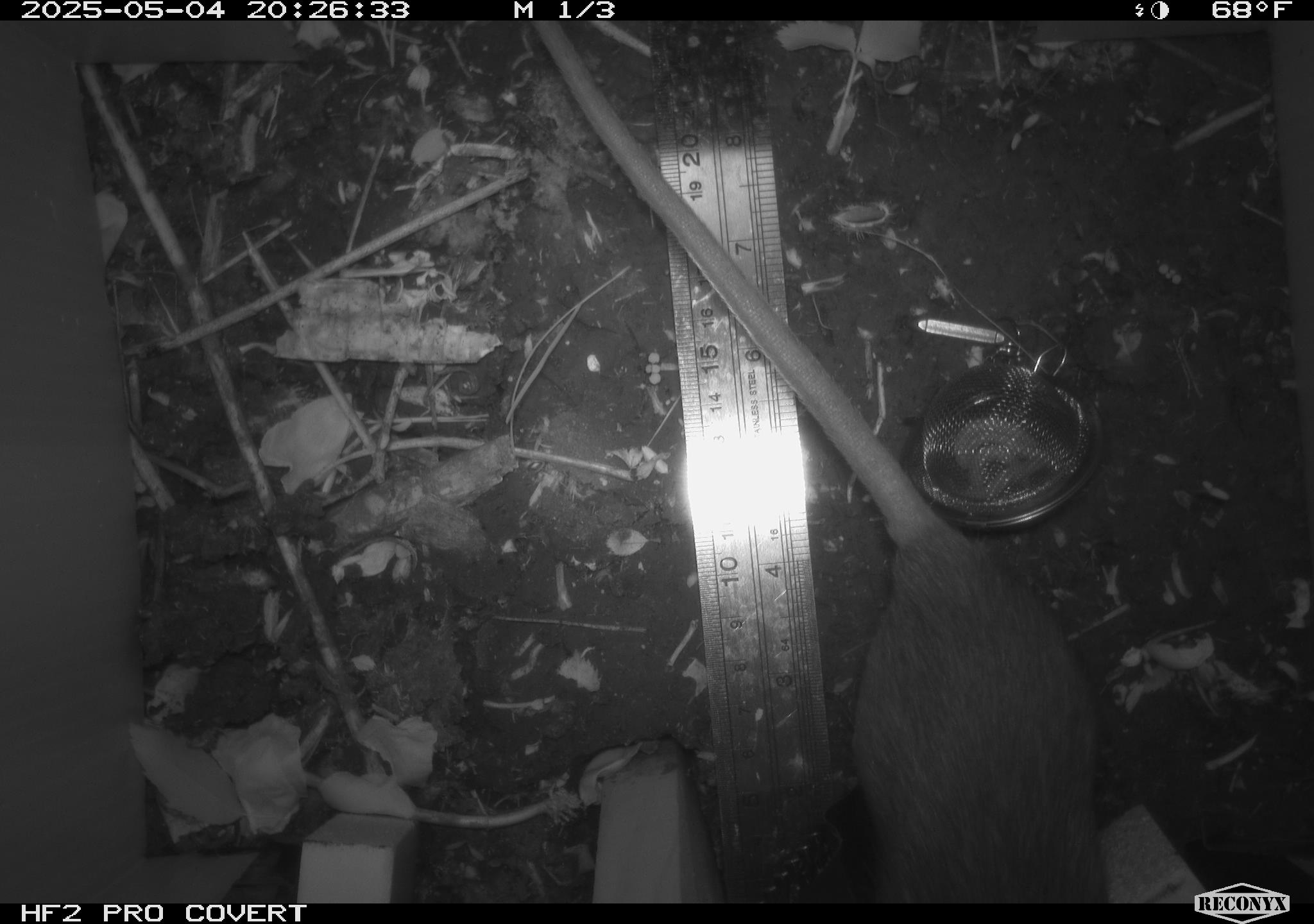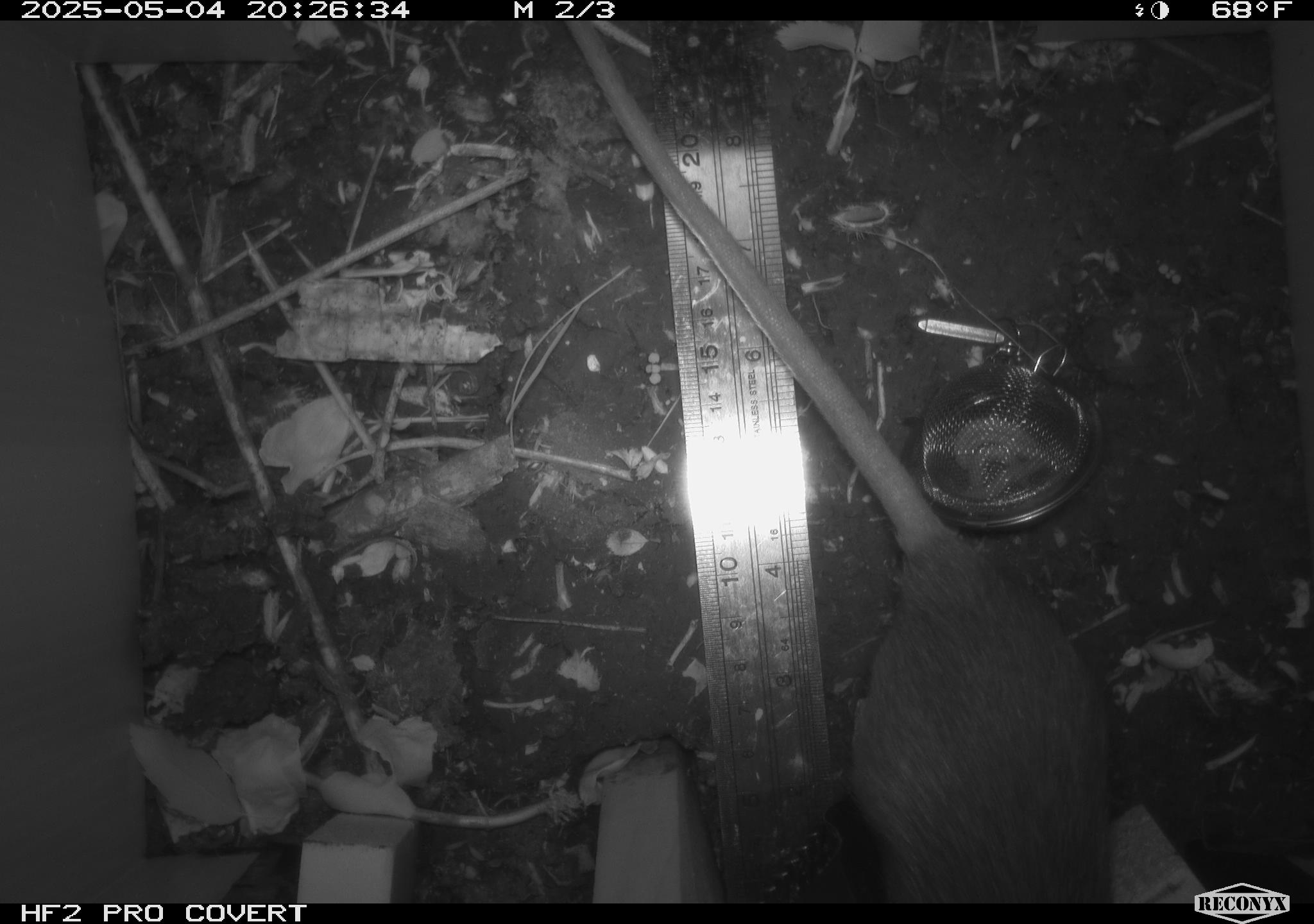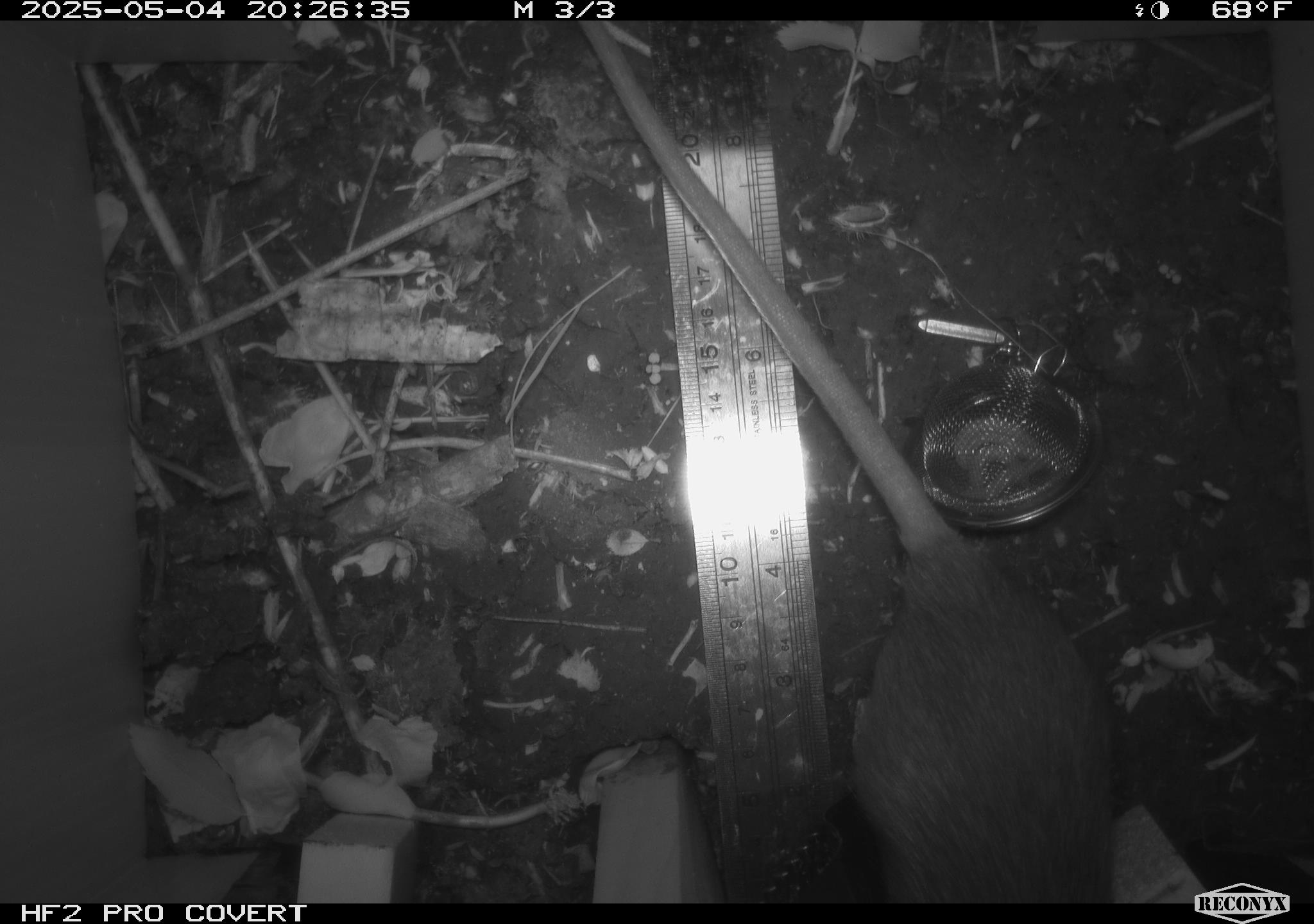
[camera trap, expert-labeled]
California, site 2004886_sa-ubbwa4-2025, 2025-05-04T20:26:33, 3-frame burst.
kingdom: Animalia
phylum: Chordata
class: Mammalia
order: Rodentia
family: Muridae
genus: Rattus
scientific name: Rattus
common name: rat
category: rattus species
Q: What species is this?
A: Rattus species (rat) (Rattus).